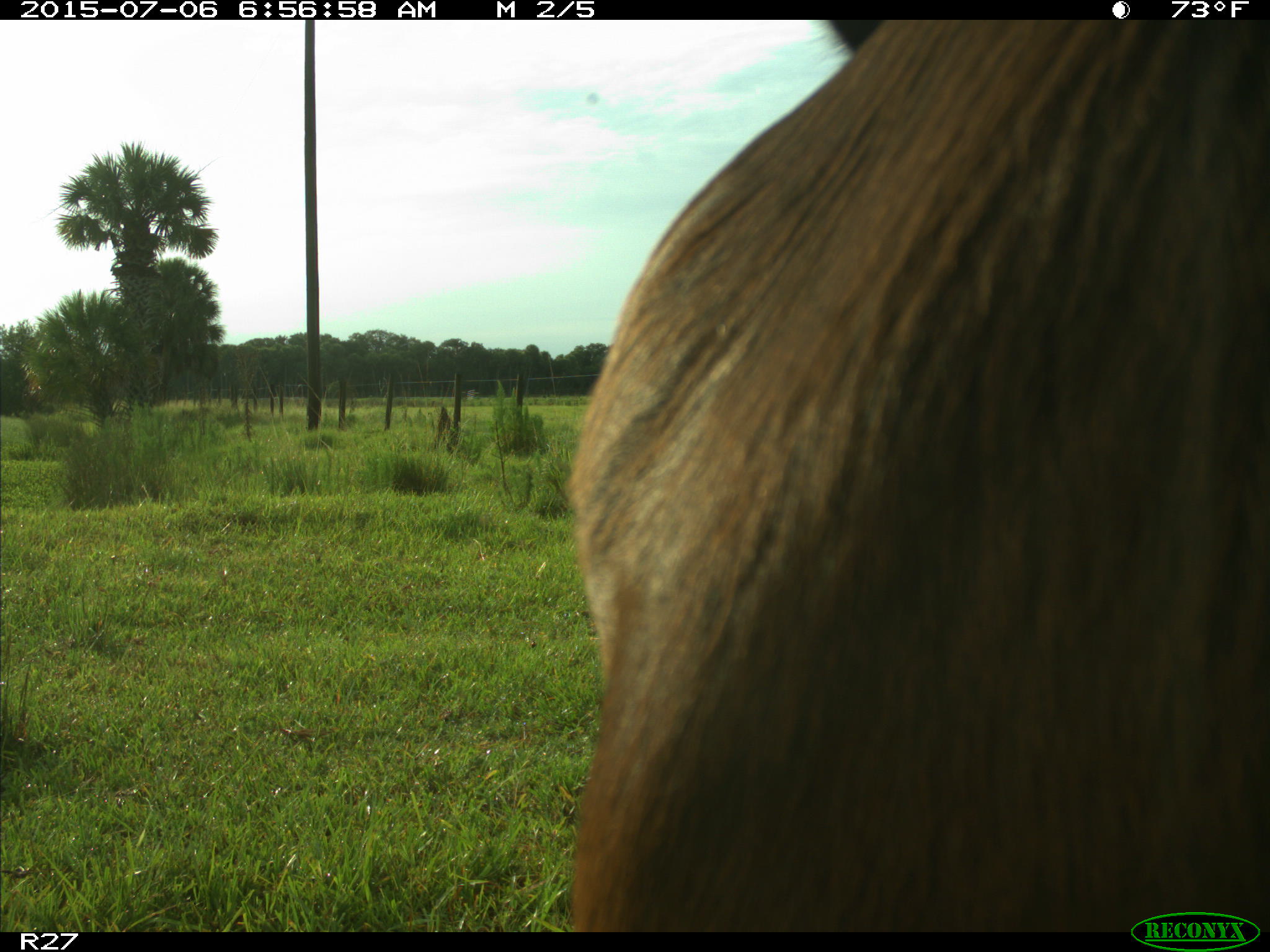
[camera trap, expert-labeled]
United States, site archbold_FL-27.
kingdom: Animalia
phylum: Chordata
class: Mammalia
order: Artiodactyla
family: Bovidae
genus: Bos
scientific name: Bos taurus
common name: domestic cow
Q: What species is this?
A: Bos taurus (domestic cow).